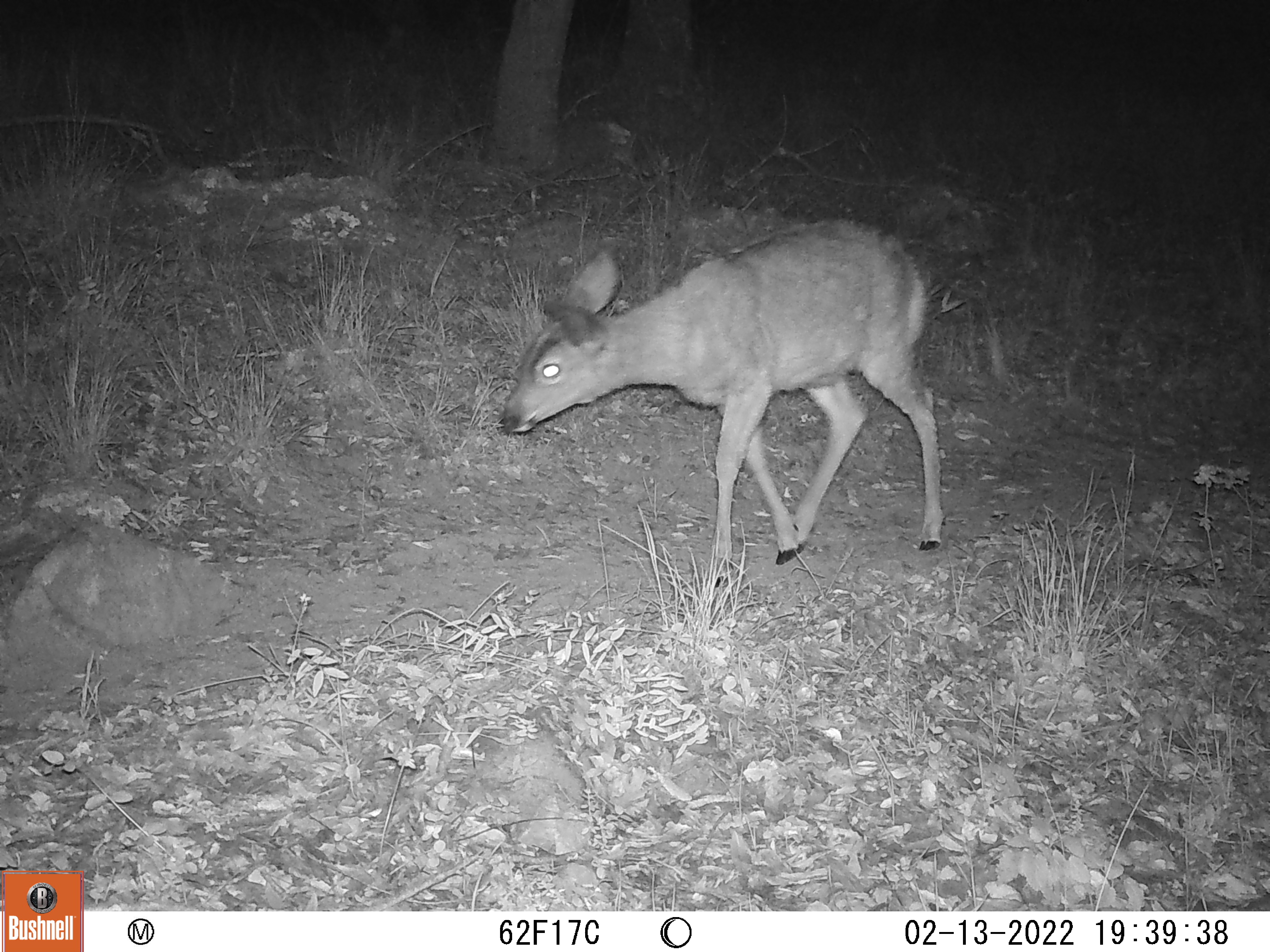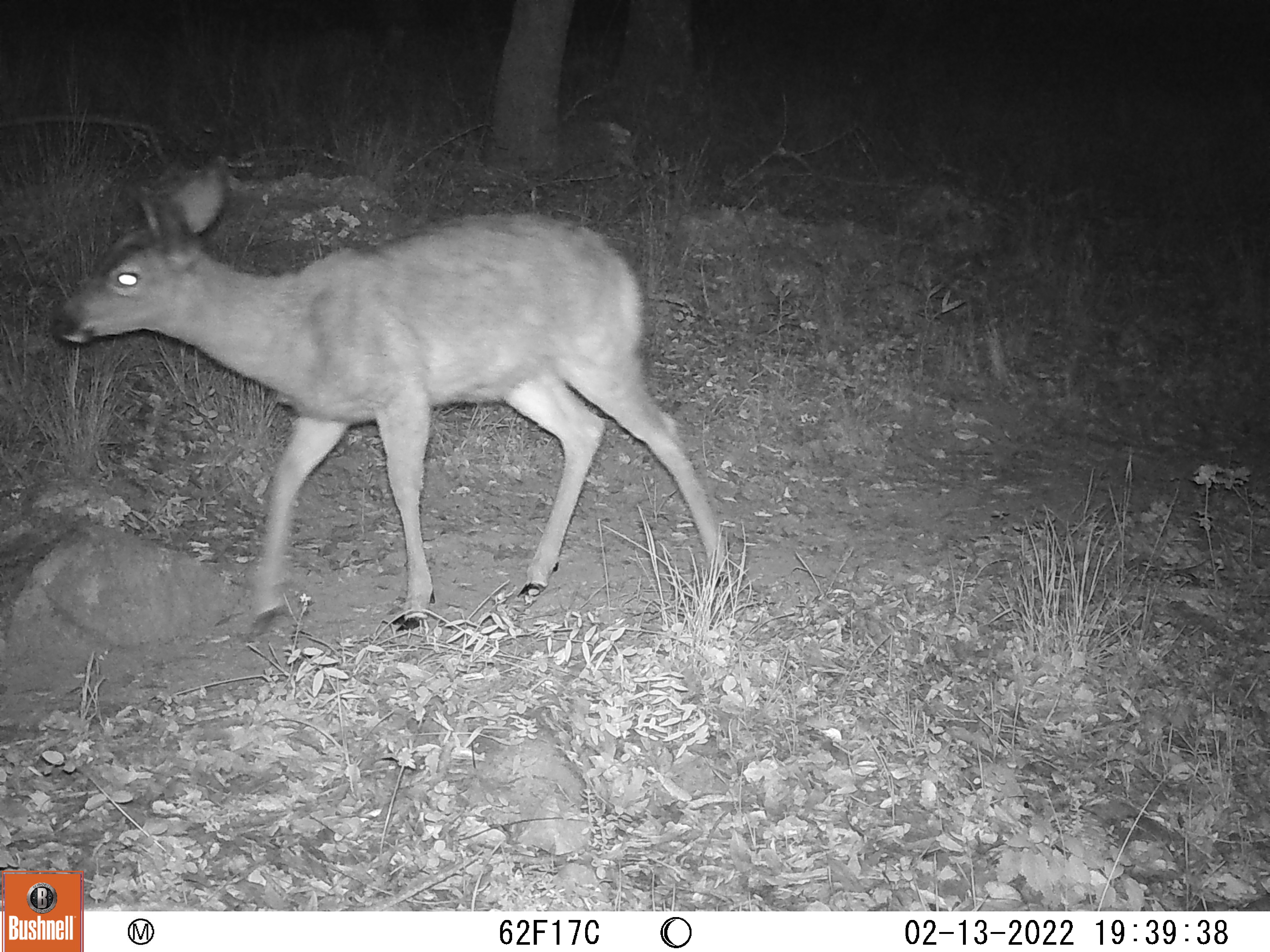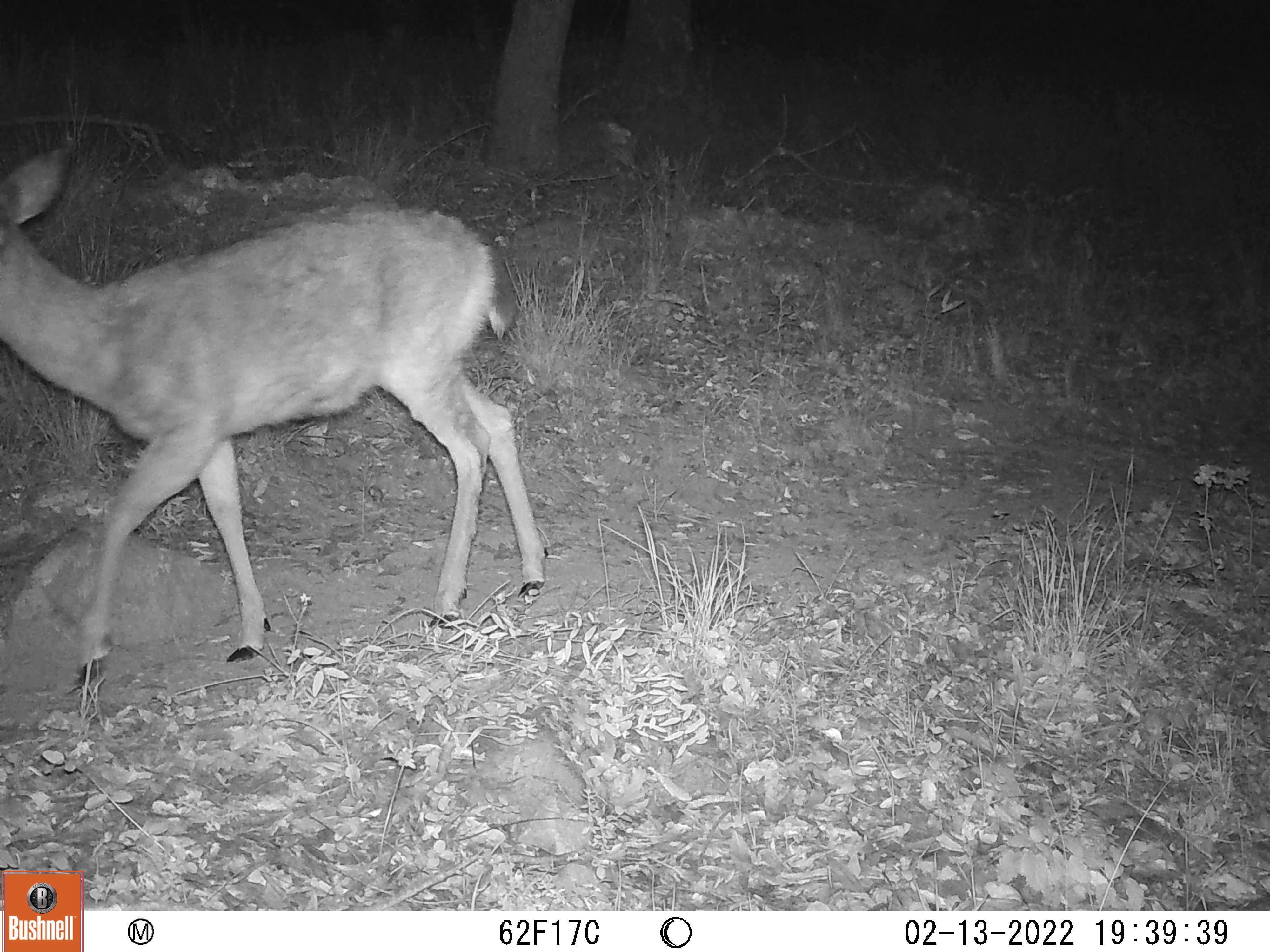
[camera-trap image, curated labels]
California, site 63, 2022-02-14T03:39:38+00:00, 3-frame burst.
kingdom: Animalia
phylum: Chordata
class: Mammalia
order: Artiodactyla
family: Cervidae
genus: Odocoileus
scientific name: Odocoileus hemionus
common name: mule deer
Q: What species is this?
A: Mule deer (Odocoileus hemionus).